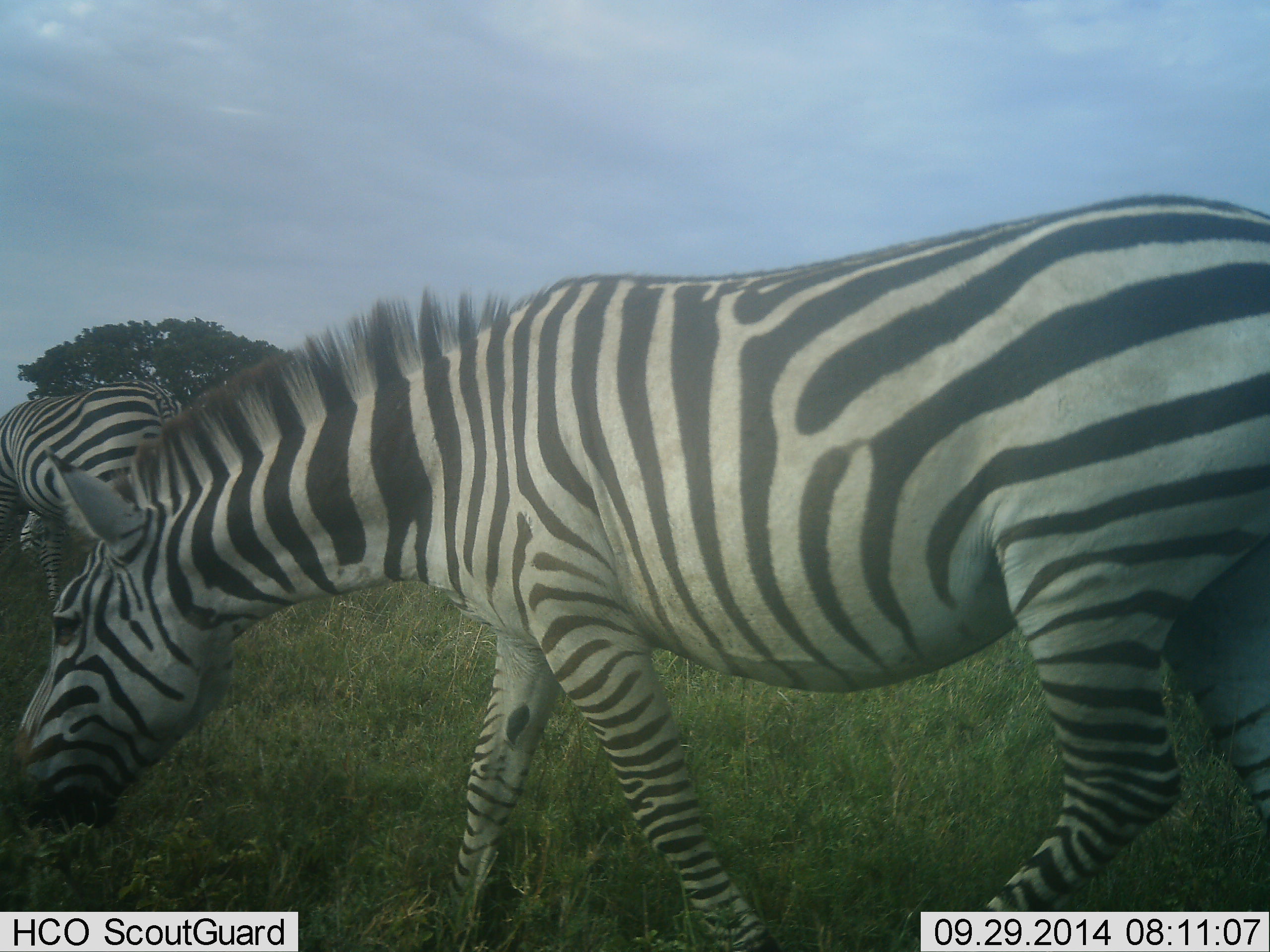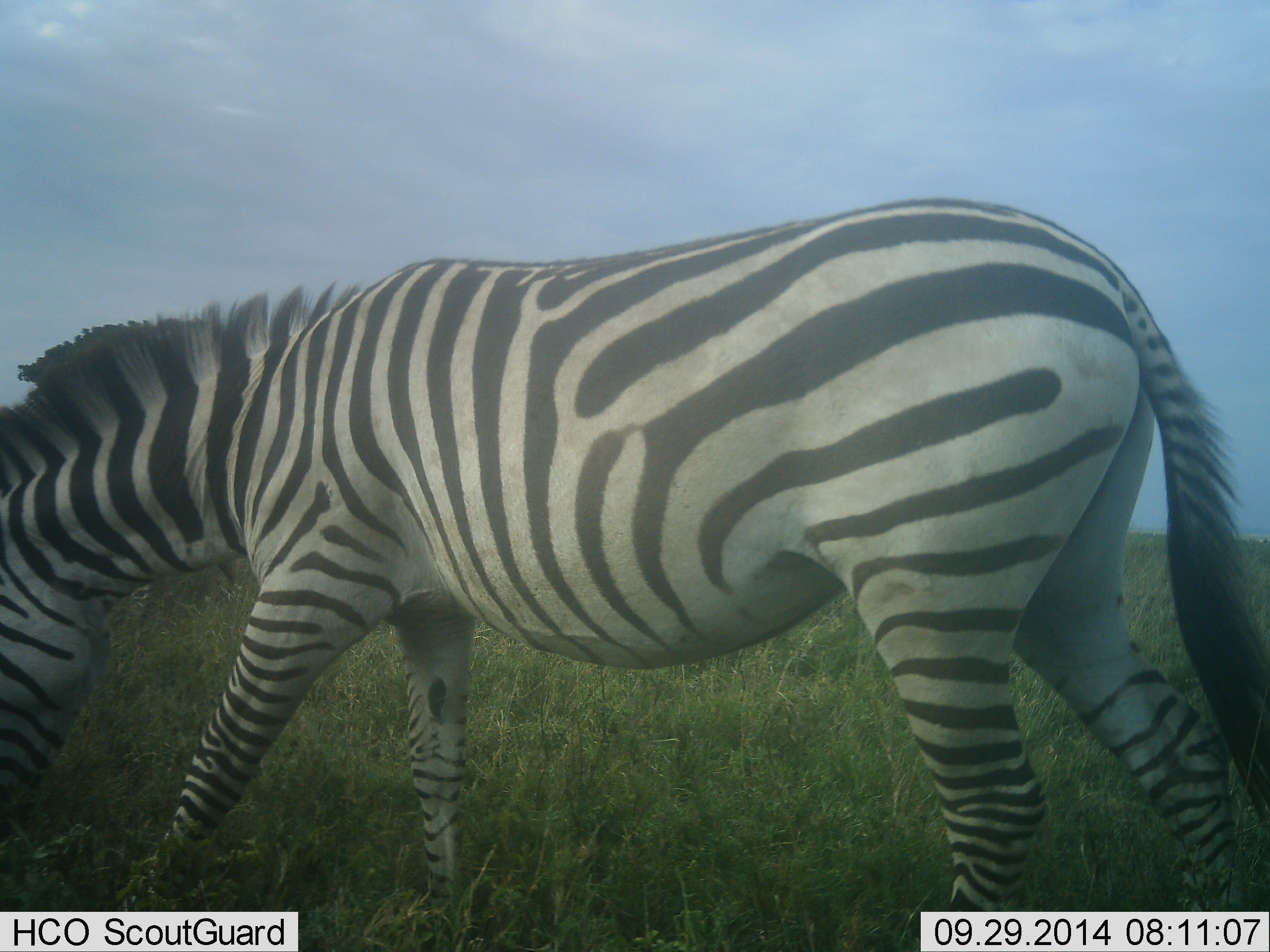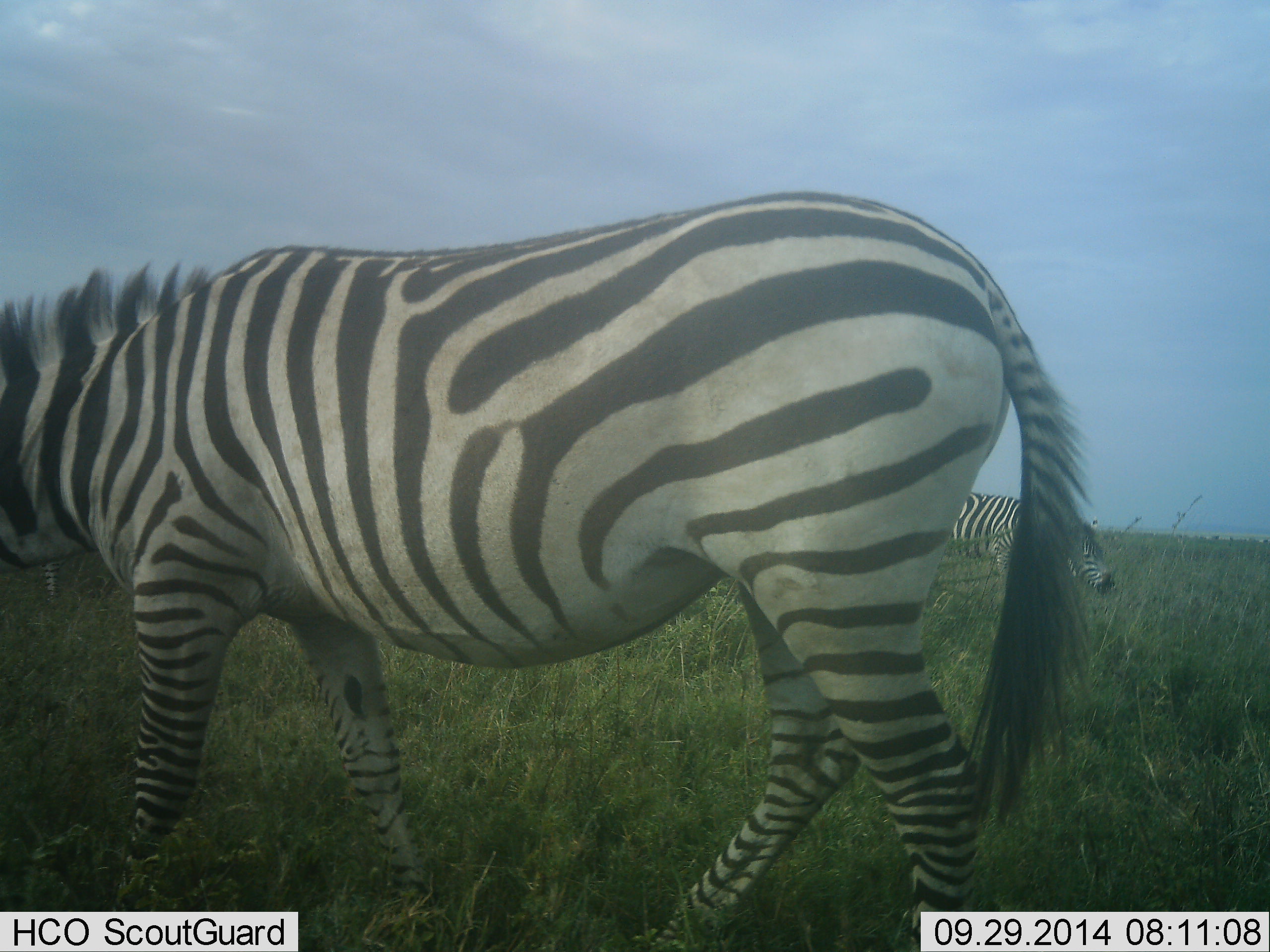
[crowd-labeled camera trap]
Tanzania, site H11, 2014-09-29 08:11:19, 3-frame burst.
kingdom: Animalia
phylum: Chordata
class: Mammalia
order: Perissodactyla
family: Equidae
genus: Equus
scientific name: Equus quagga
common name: plains zebra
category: zebra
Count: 2.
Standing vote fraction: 50%.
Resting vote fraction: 0%.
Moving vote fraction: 70%.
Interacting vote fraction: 0%.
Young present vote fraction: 0%.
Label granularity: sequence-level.